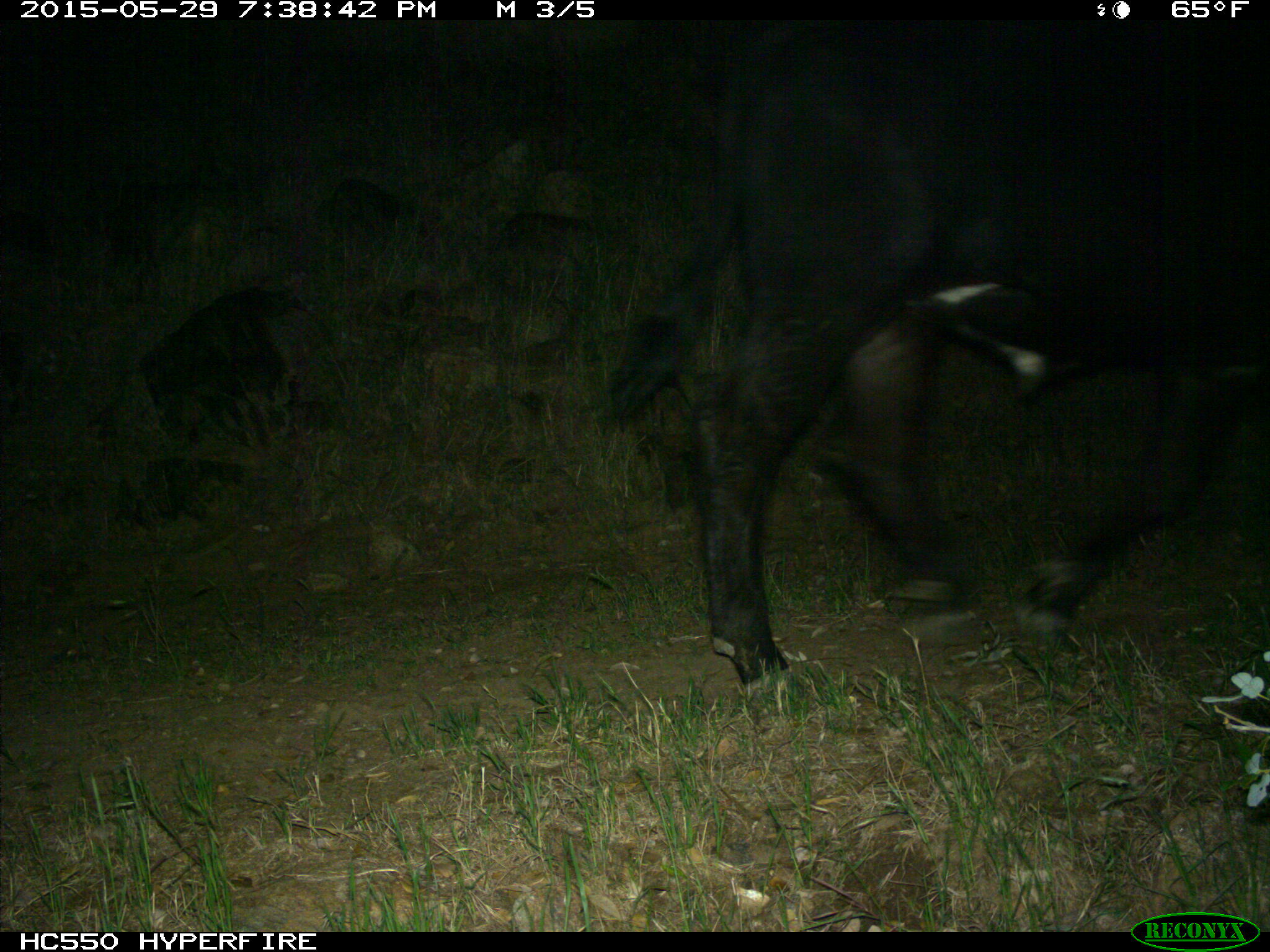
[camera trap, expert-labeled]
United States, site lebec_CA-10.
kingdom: Animalia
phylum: Chordata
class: Mammalia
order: Artiodactyla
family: Bovidae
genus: Bos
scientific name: Bos taurus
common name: domestic cow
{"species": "Bos taurus (domestic cow)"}